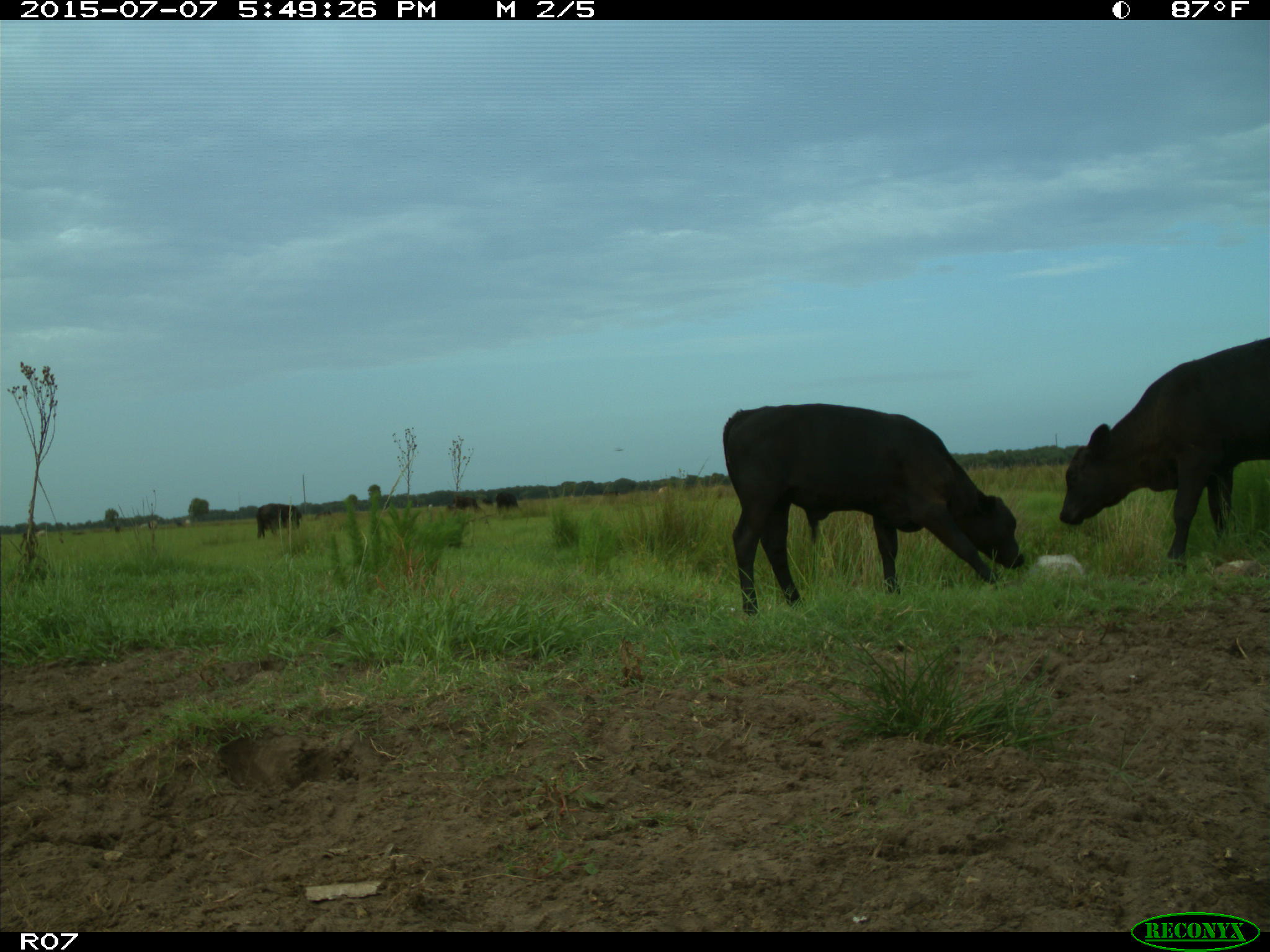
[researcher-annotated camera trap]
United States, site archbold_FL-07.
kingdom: Animalia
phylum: Chordata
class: Mammalia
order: Artiodactyla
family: Bovidae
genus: Bos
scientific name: Bos taurus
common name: domestic cow